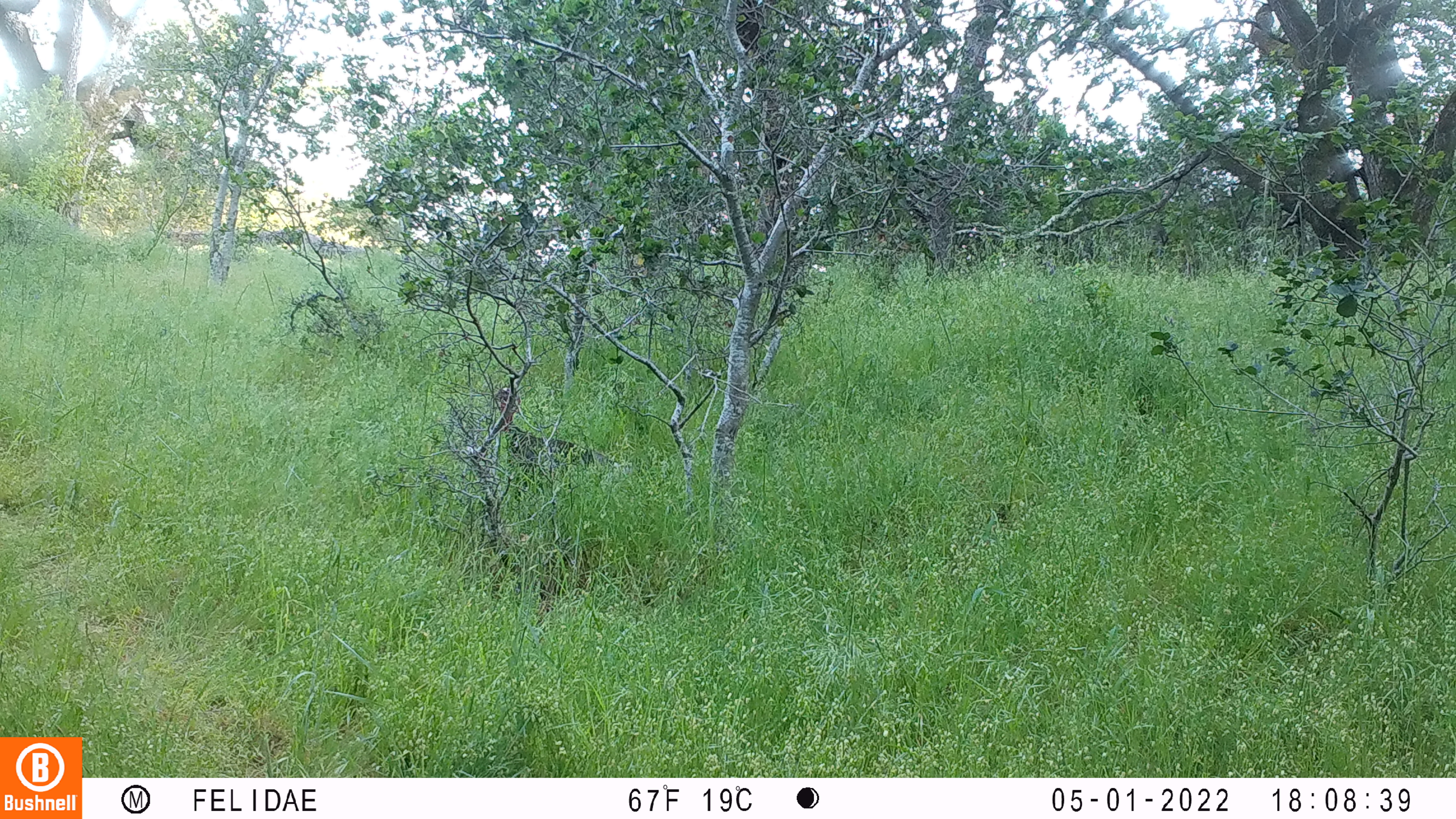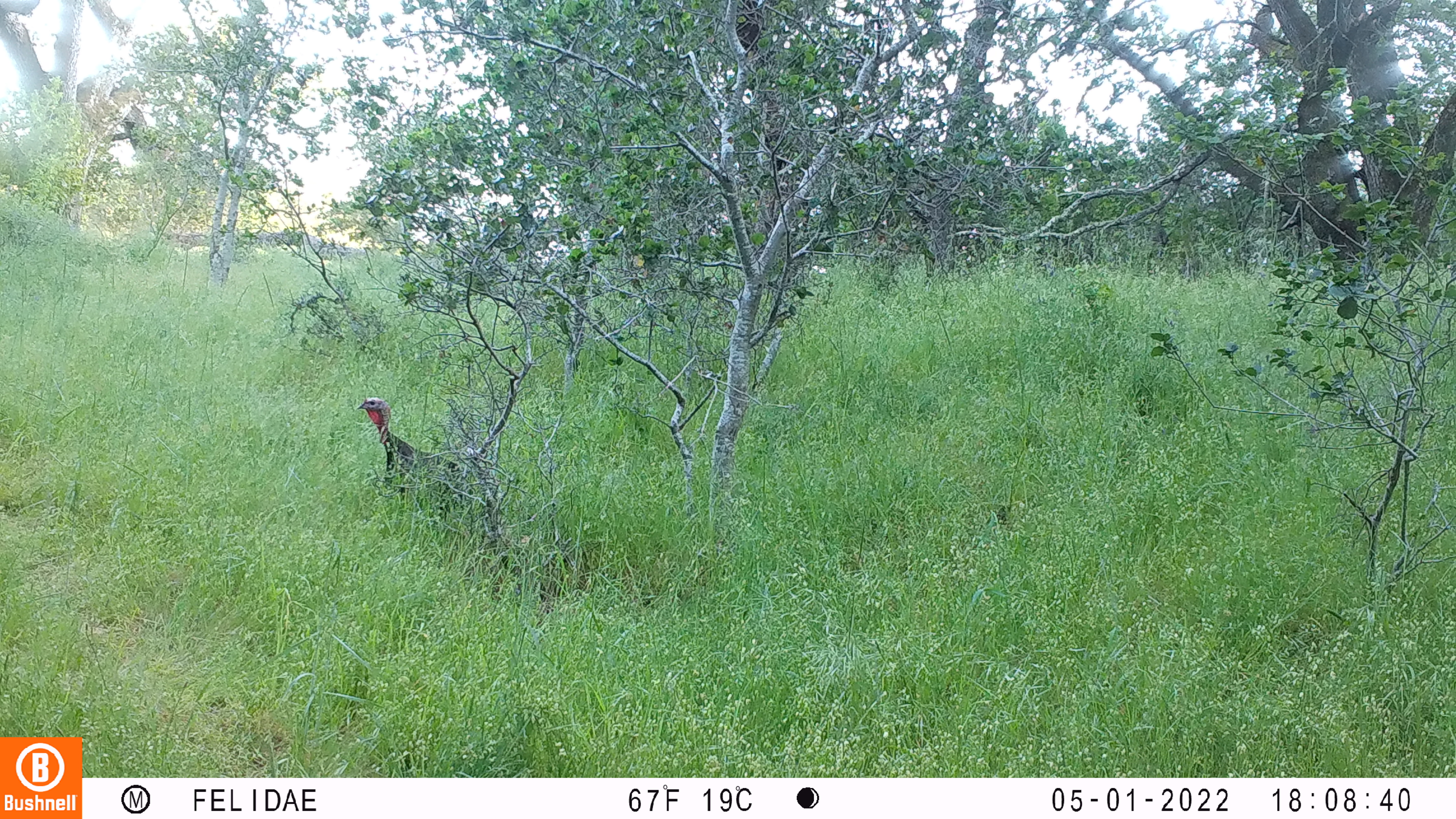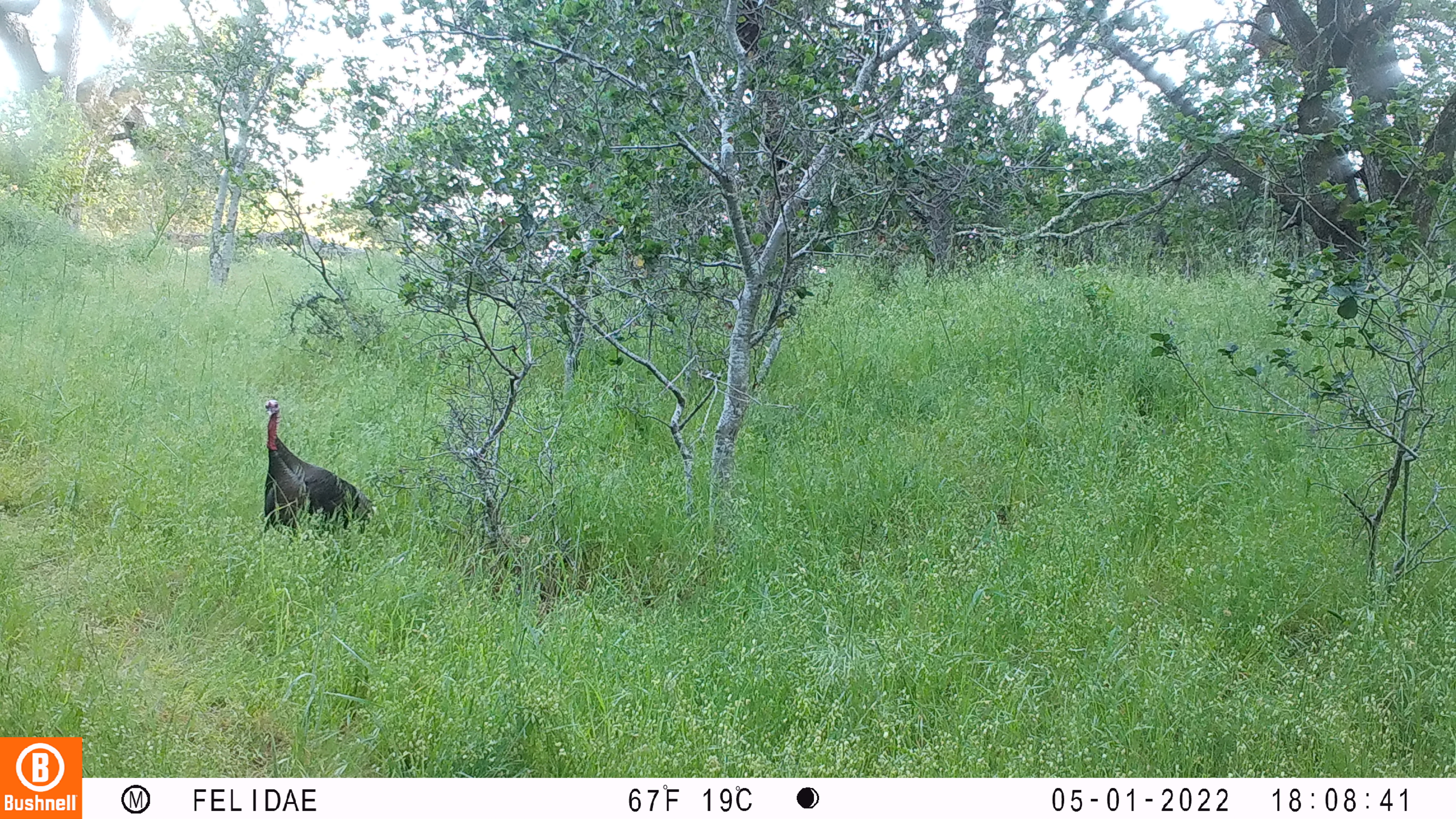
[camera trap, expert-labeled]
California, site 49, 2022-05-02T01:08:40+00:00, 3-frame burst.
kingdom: Animalia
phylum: Chordata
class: Aves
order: Galliformes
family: Phasianidae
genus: Meleagris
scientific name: Meleagris gallopavo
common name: turkey